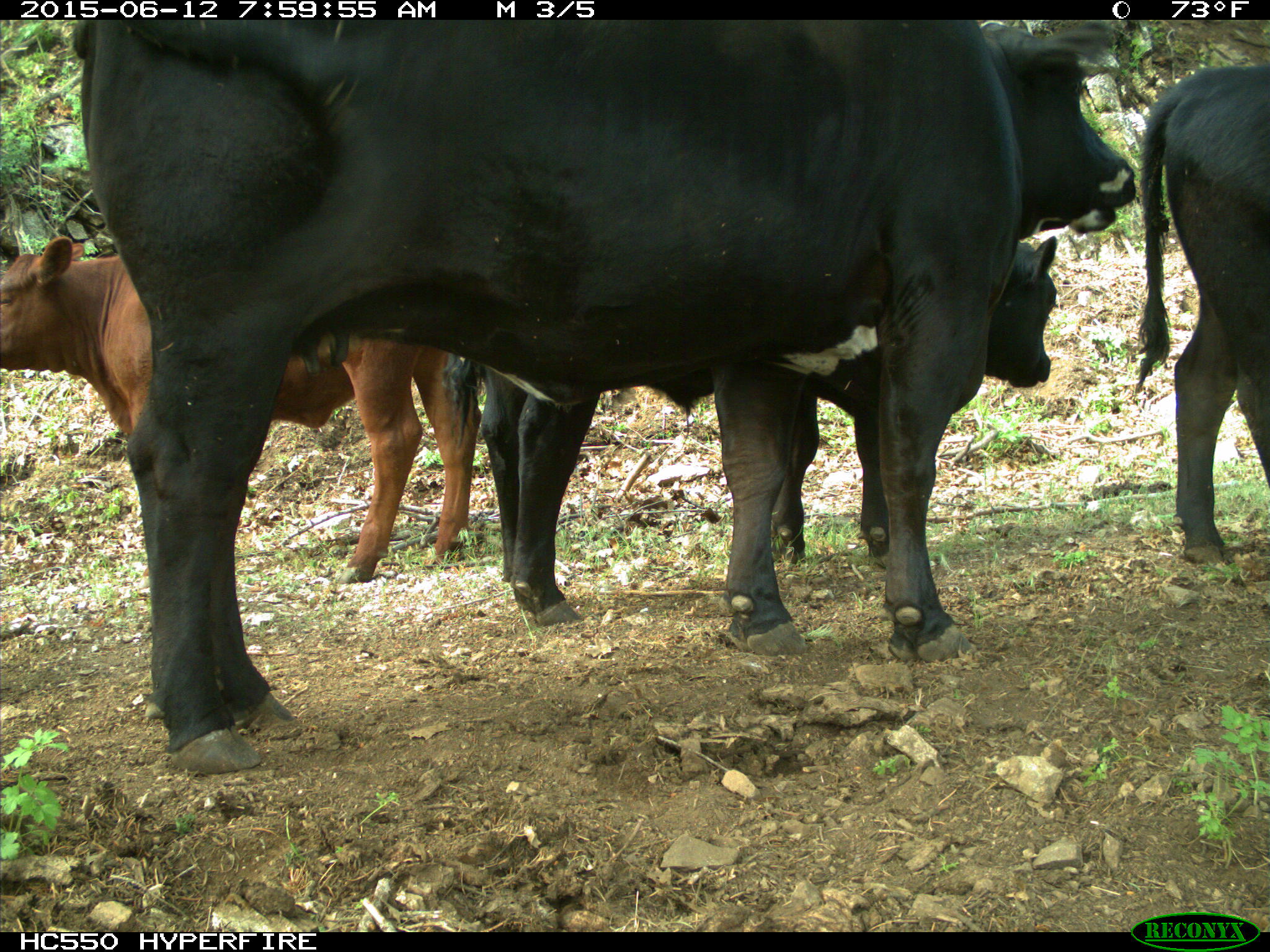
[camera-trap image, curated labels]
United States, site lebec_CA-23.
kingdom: Animalia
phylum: Chordata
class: Mammalia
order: Artiodactyla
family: Bovidae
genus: Bos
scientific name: Bos taurus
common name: domestic cow